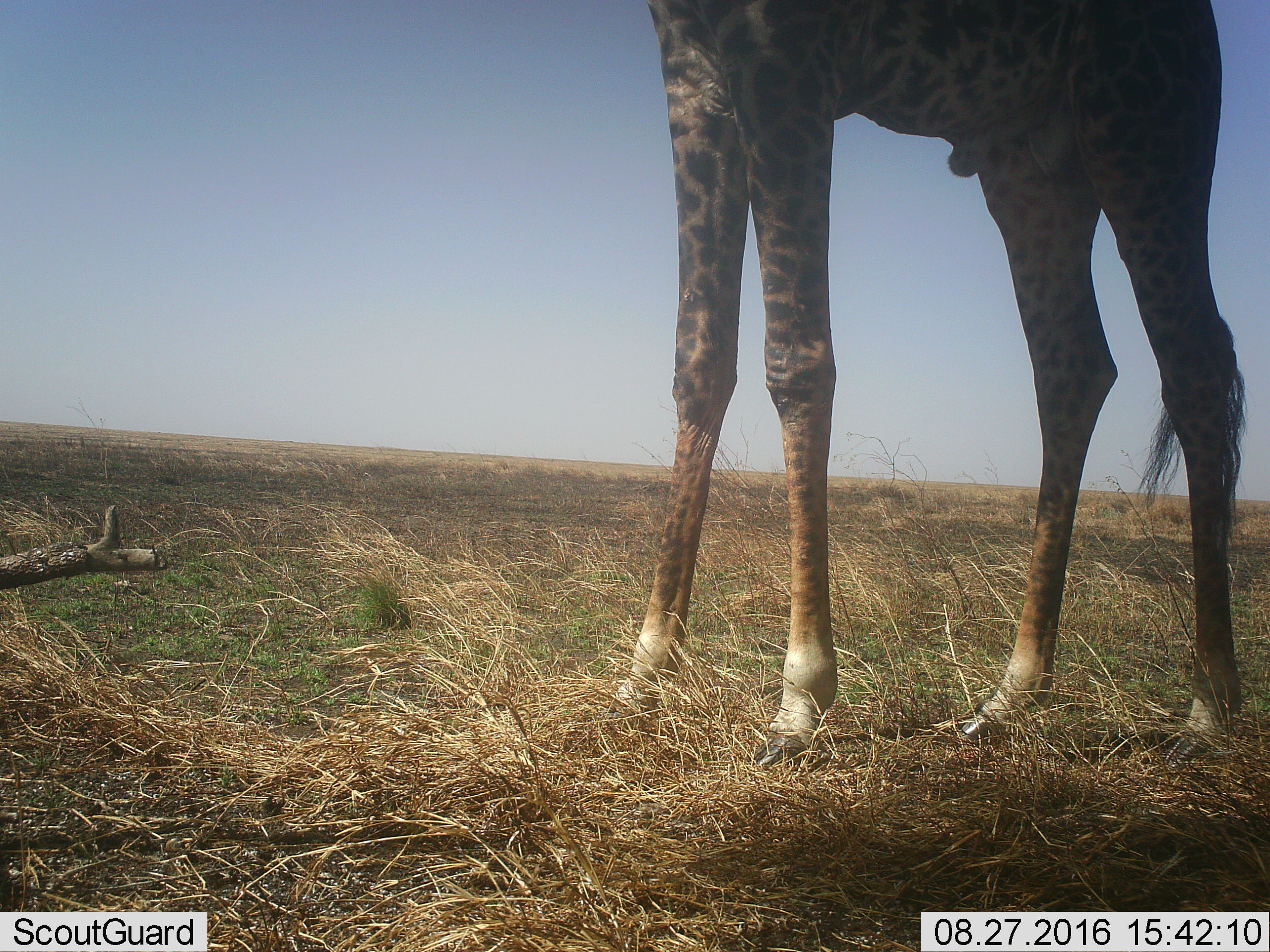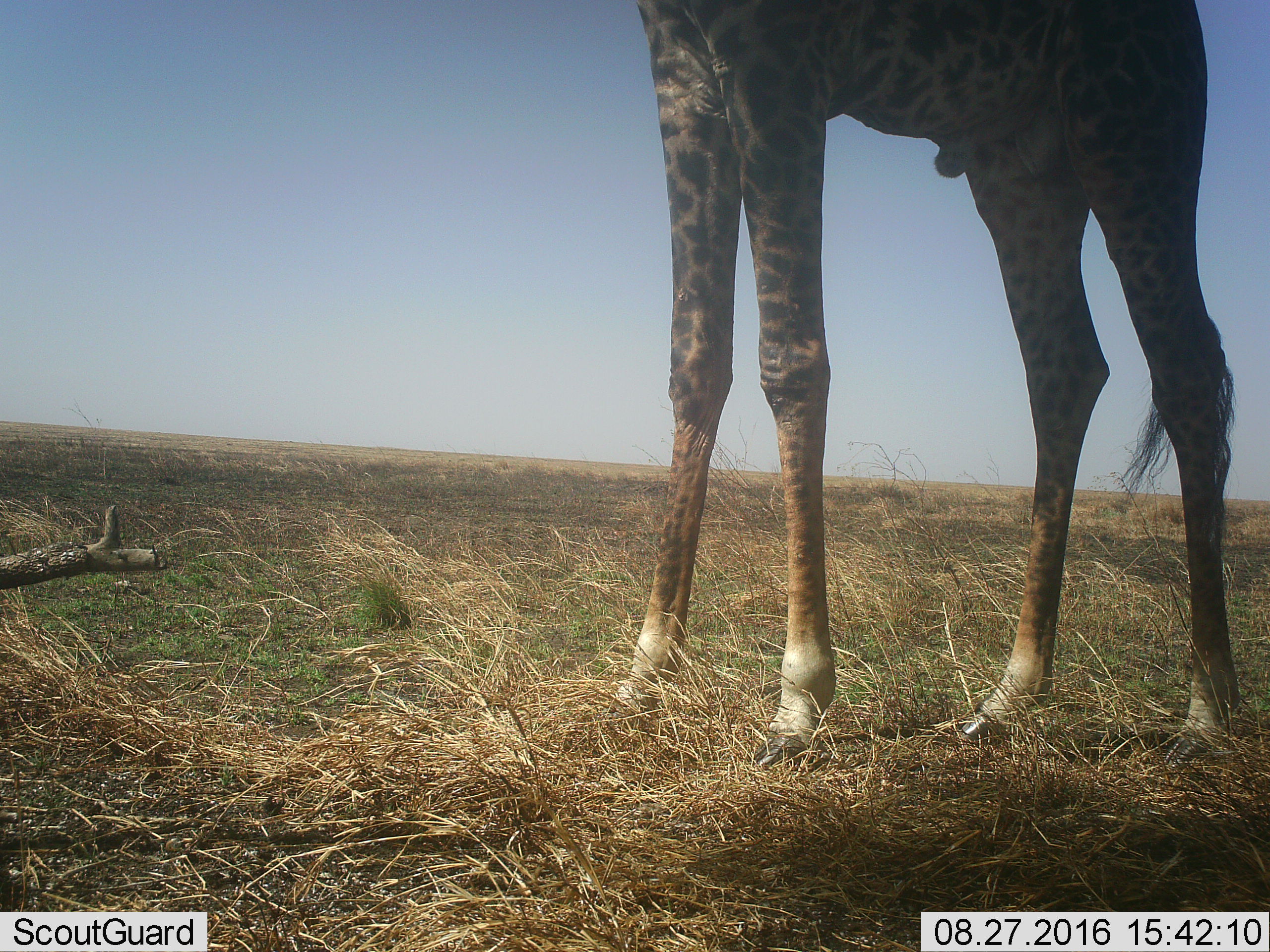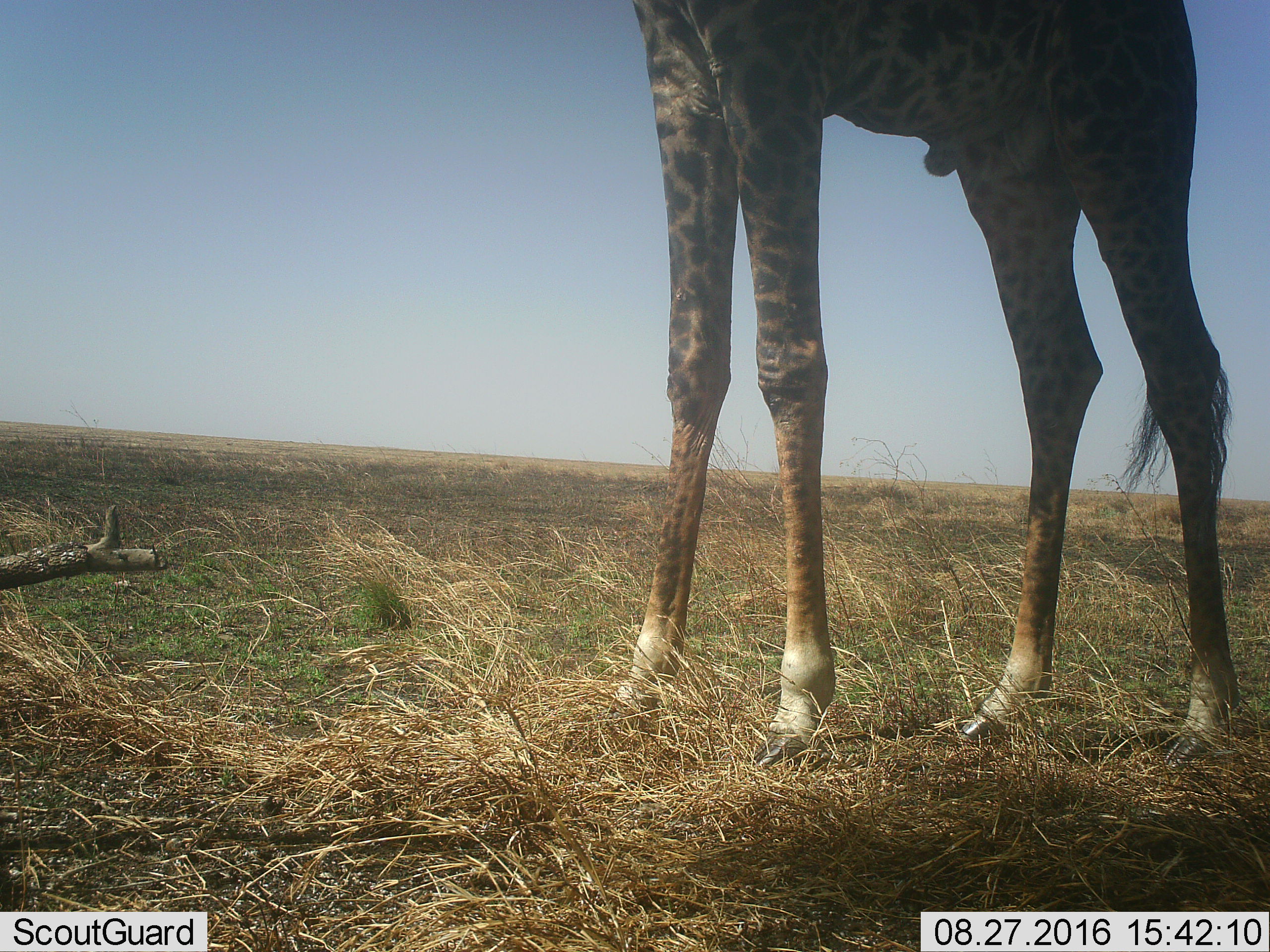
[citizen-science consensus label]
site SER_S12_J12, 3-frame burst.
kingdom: Animalia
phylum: Chordata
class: Mammalia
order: Artiodactyla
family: Giraffidae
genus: Giraffa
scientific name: Giraffa camelopardalis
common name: giraffe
Giraffe (Giraffa camelopardalis), count 1. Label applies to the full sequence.